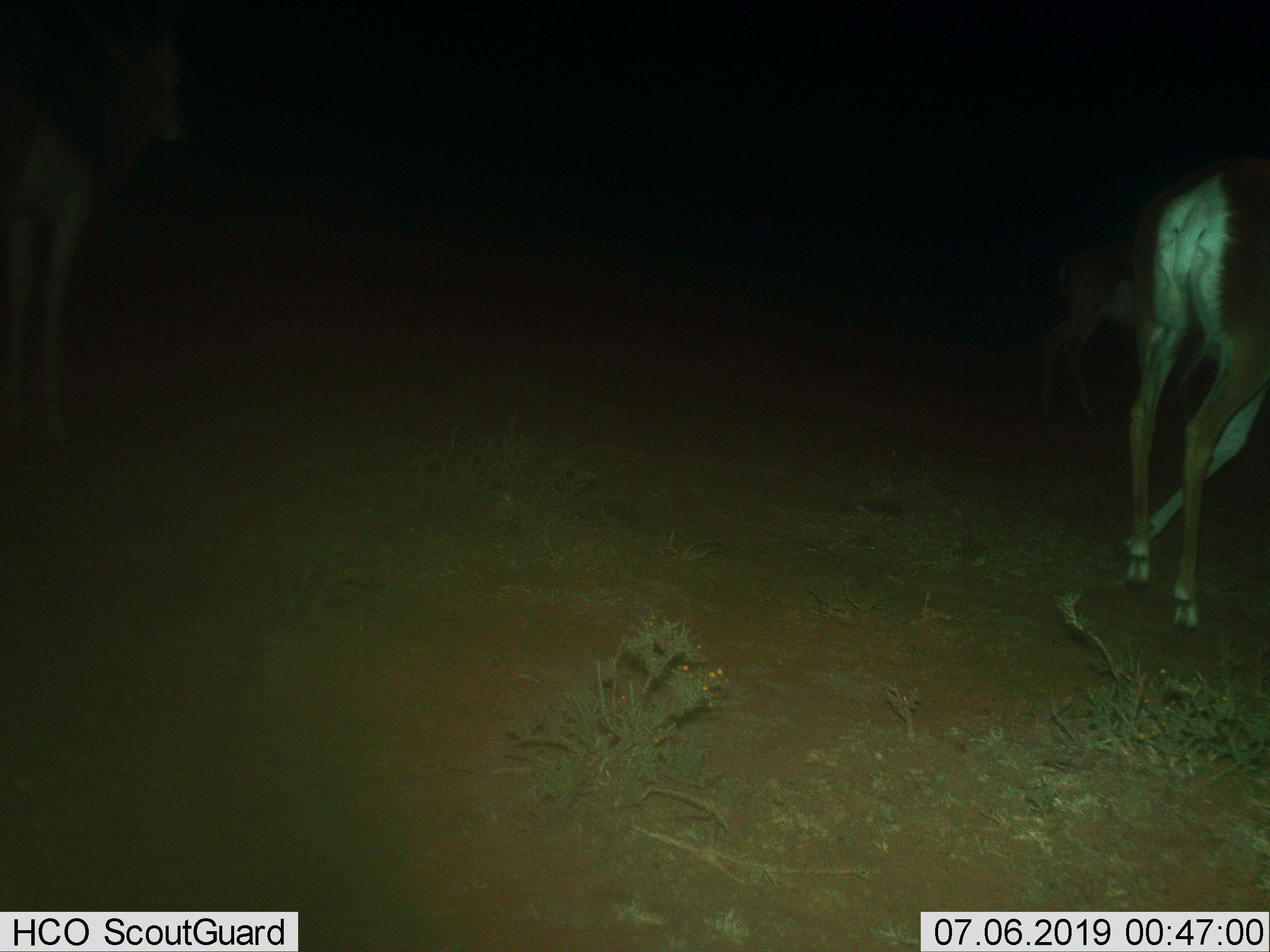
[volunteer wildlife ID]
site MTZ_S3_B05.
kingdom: Animalia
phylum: Chordata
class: Mammalia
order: Artiodactyla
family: Bovidae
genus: Antidorcas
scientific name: Antidorcas marsupialis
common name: springbok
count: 3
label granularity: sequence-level